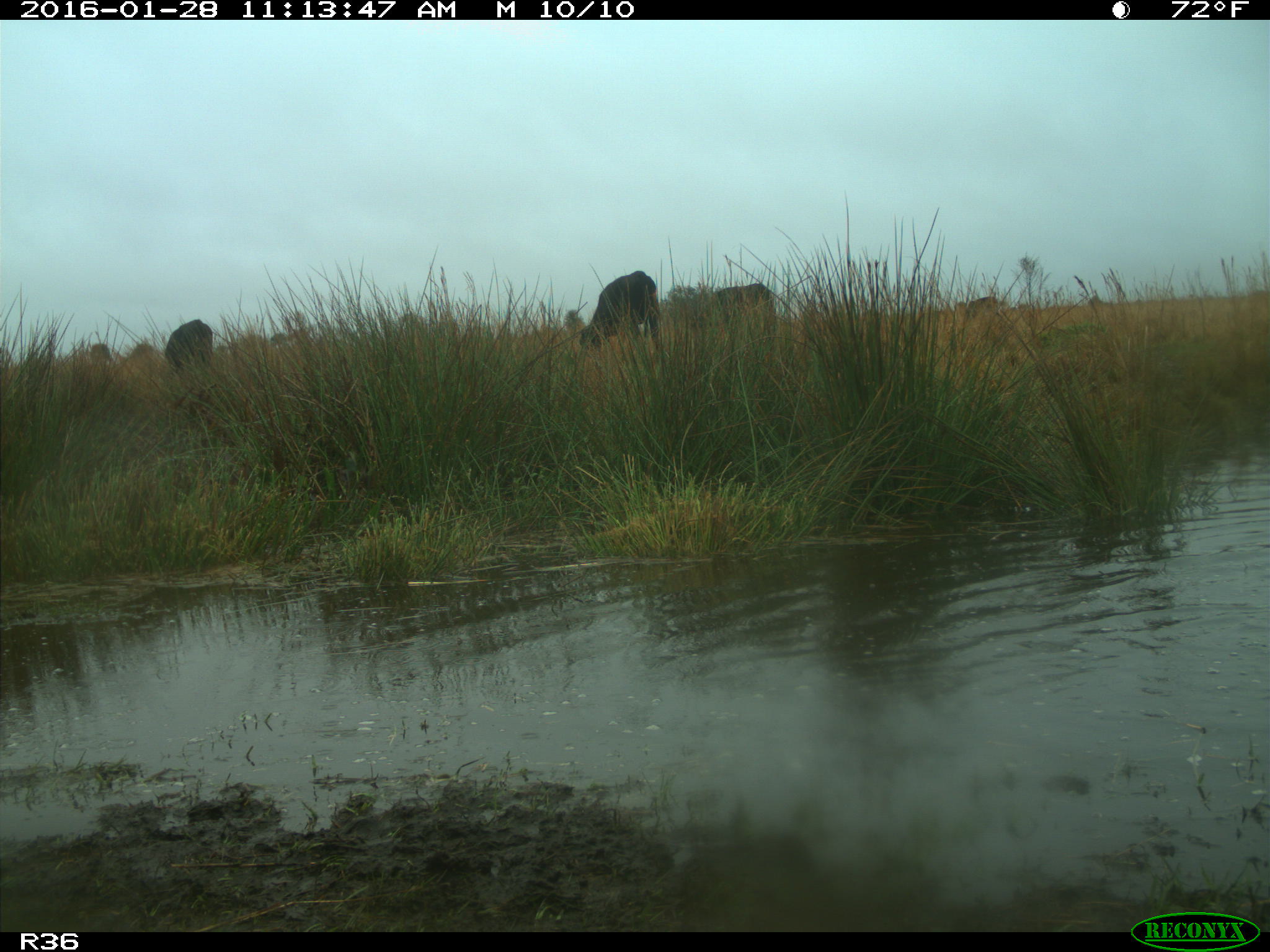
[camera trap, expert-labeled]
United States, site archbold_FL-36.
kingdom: Animalia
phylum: Chordata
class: Mammalia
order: Artiodactyla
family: Bovidae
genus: Bos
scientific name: Bos taurus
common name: domestic cow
Bos taurus (domestic cow).